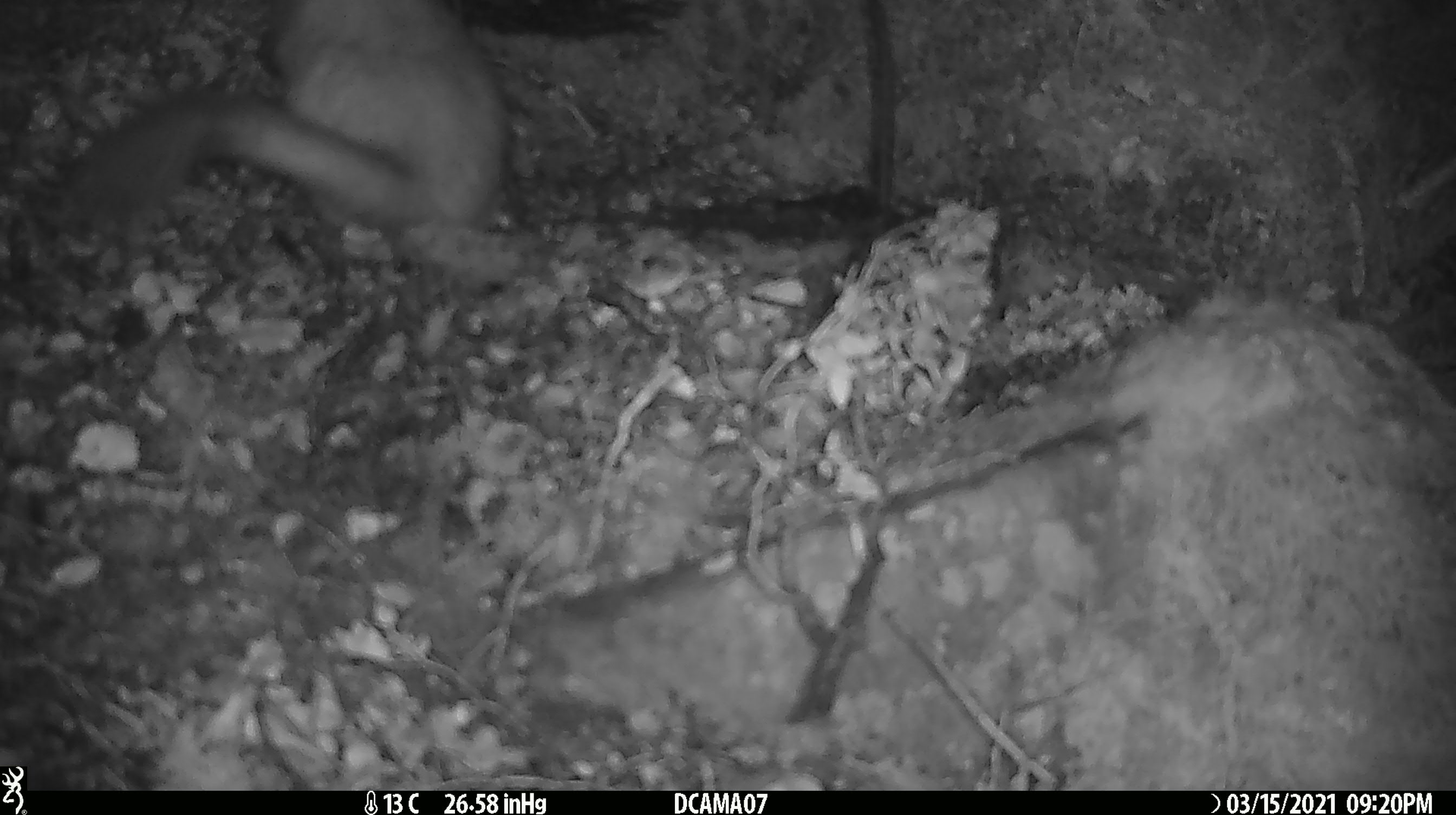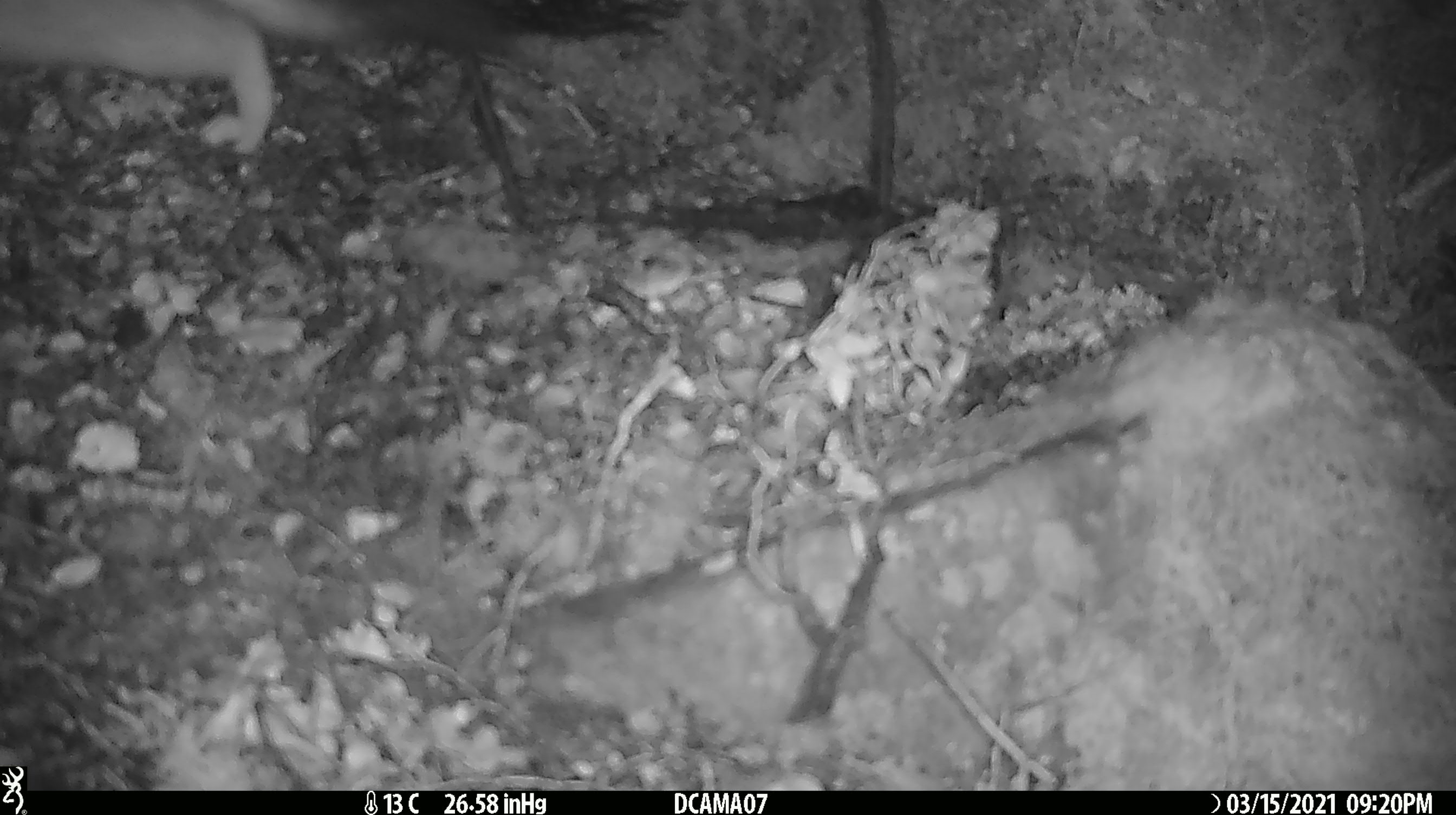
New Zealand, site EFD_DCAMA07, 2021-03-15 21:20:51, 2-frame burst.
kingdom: Animalia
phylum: Chordata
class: Mammalia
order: Carnivora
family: Mustelidae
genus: Mustela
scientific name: Mustela erminea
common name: stoat